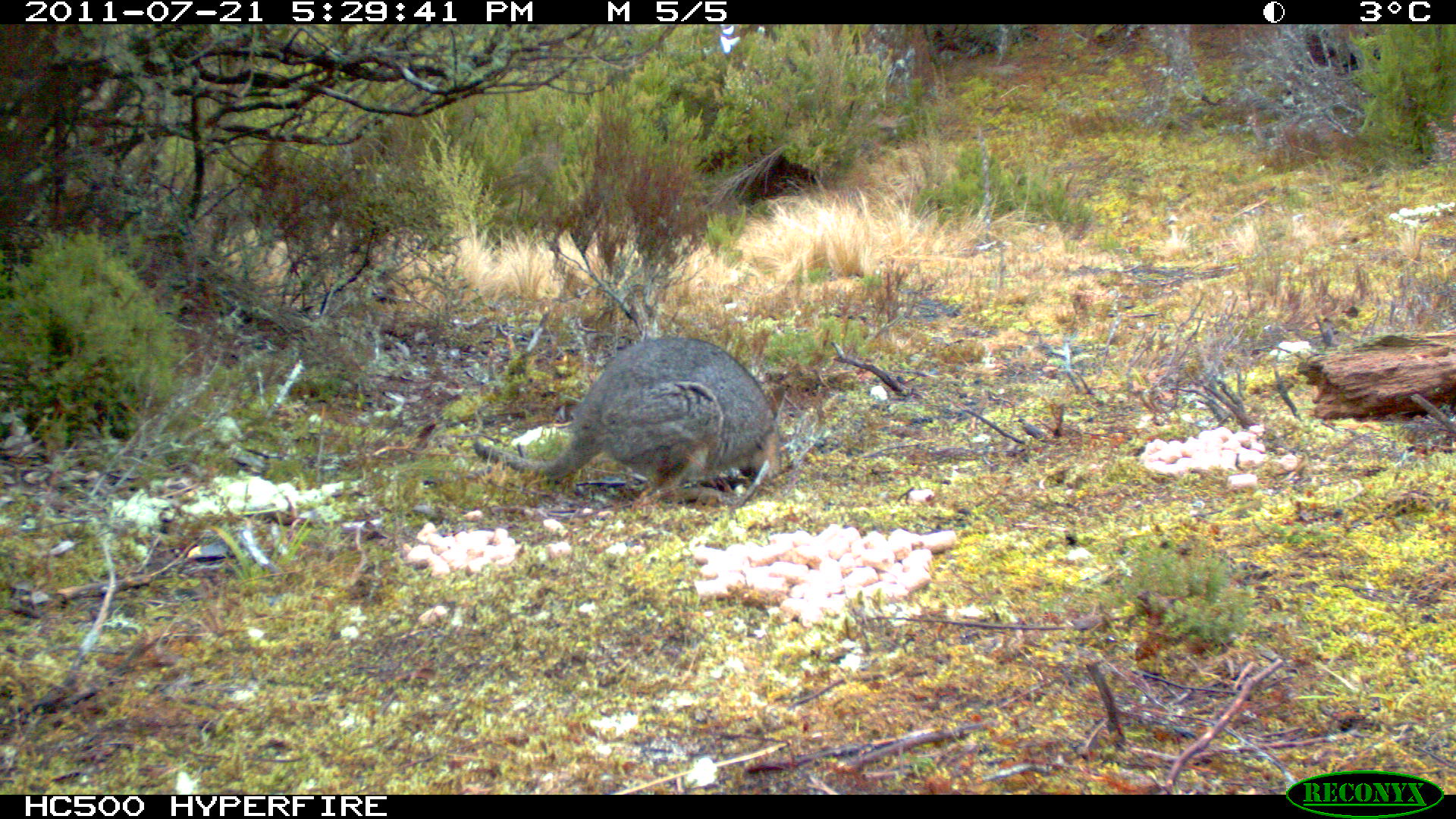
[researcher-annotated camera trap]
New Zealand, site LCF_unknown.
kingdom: Animalia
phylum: Chordata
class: Mammalia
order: Diprotodontia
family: Macropodidae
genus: Notamacropus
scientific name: Notamacropus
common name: wallaby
Wallaby (Notamacropus).